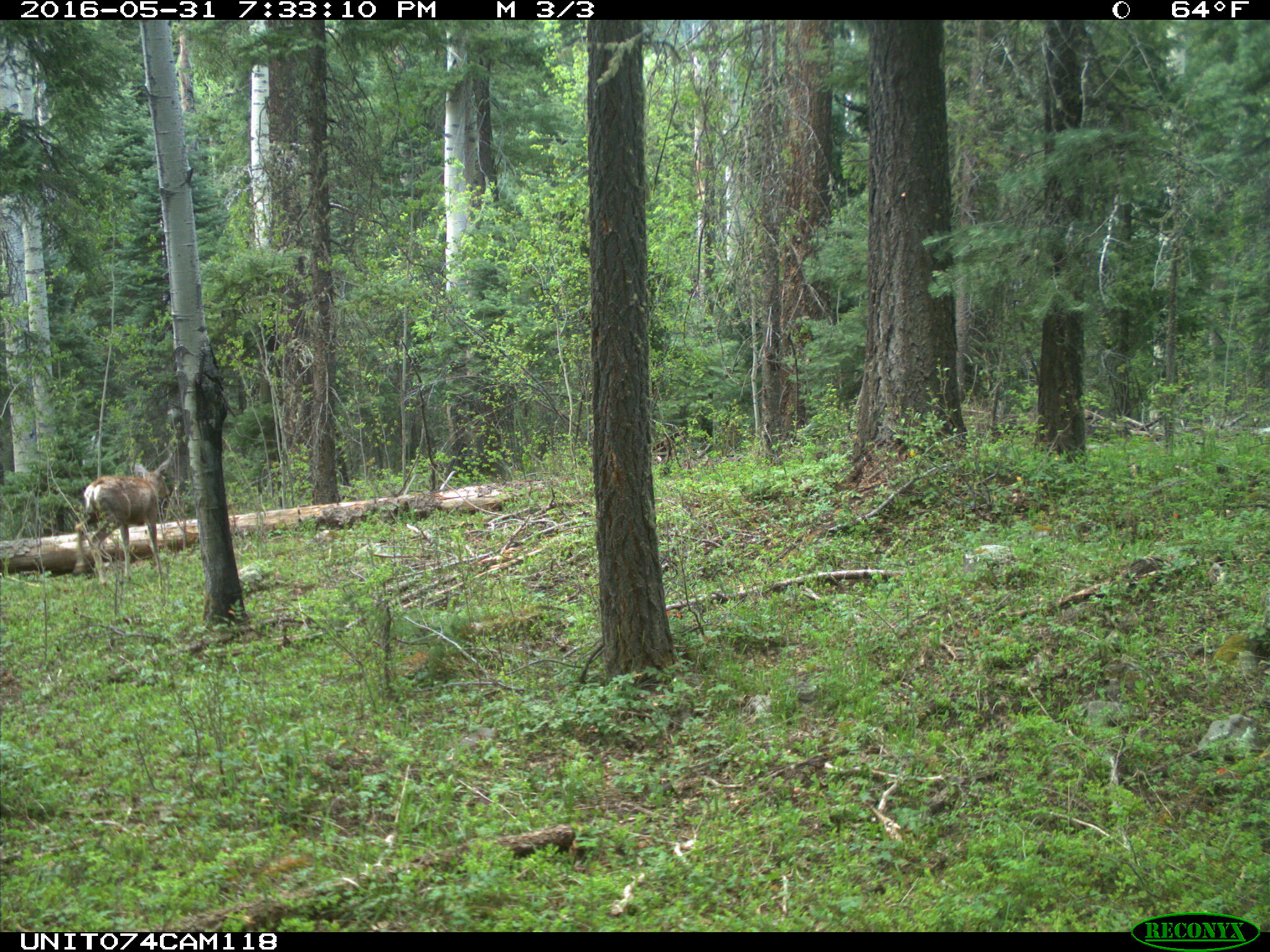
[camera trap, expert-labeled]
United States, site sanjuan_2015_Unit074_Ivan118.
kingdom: Animalia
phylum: Chordata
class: Mammalia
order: Artiodactyla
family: Cervidae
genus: Odocoileus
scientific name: Odocoileus hemionus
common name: mule deer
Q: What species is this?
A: Odocoileus hemionus (mule deer).